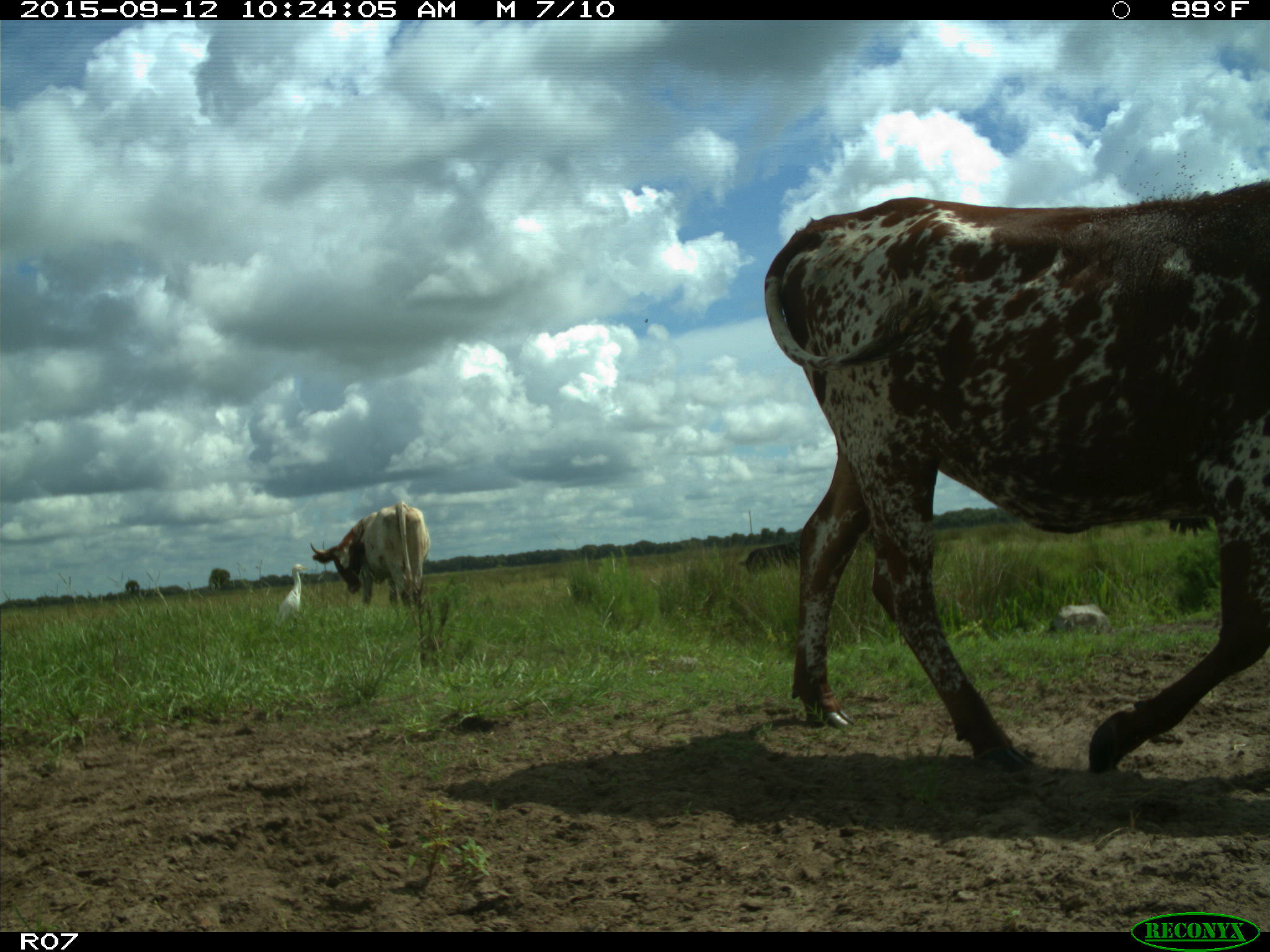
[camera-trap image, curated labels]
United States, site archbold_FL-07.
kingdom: Animalia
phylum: Chordata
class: Mammalia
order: Artiodactyla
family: Bovidae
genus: Bos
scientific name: Bos taurus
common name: domestic cow